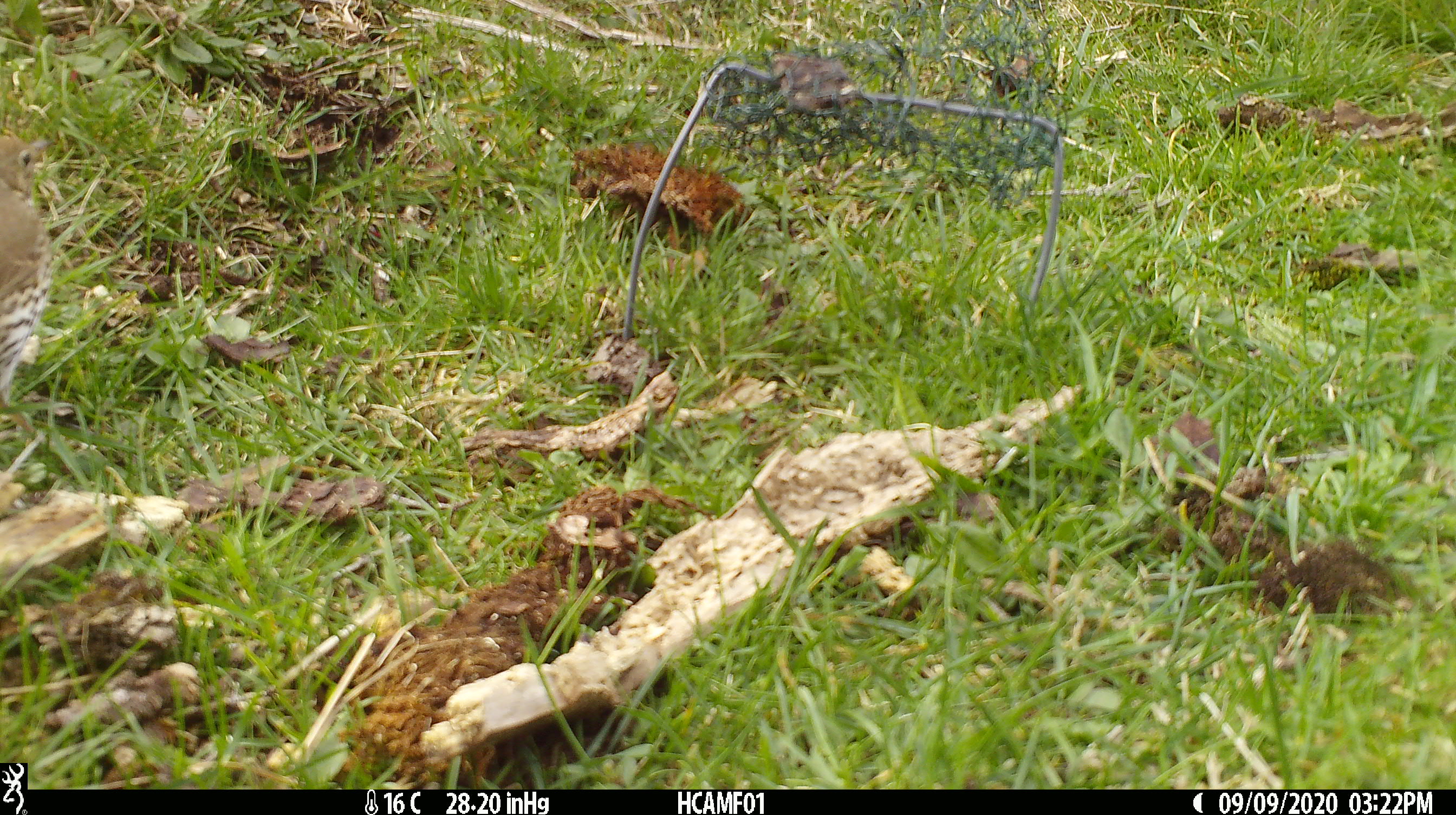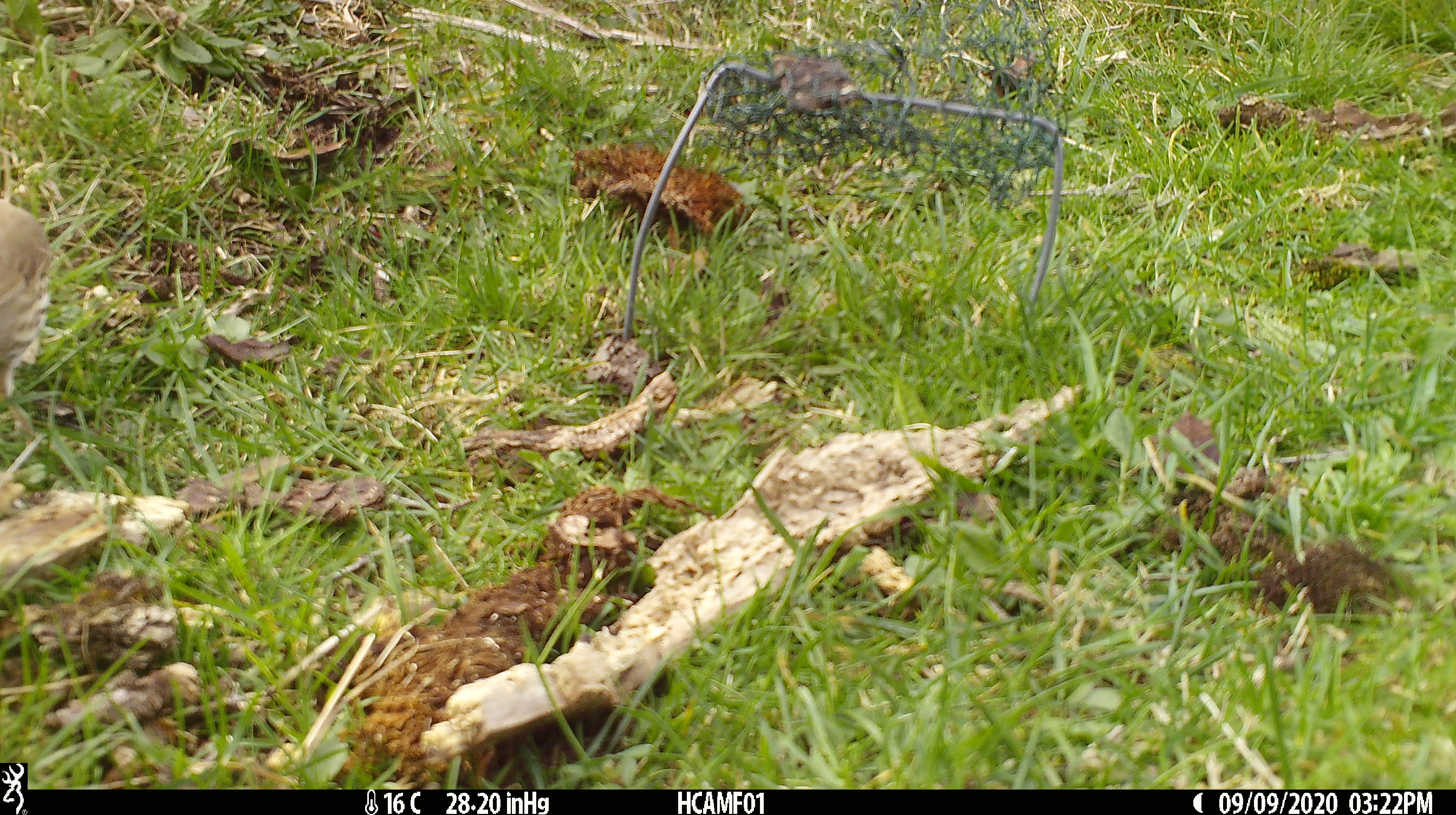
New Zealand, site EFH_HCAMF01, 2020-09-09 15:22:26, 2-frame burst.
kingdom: Animalia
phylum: Chordata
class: Aves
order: Passeriformes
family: Turdidae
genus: Turdus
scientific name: Turdus philomelos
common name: song thrush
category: thrush